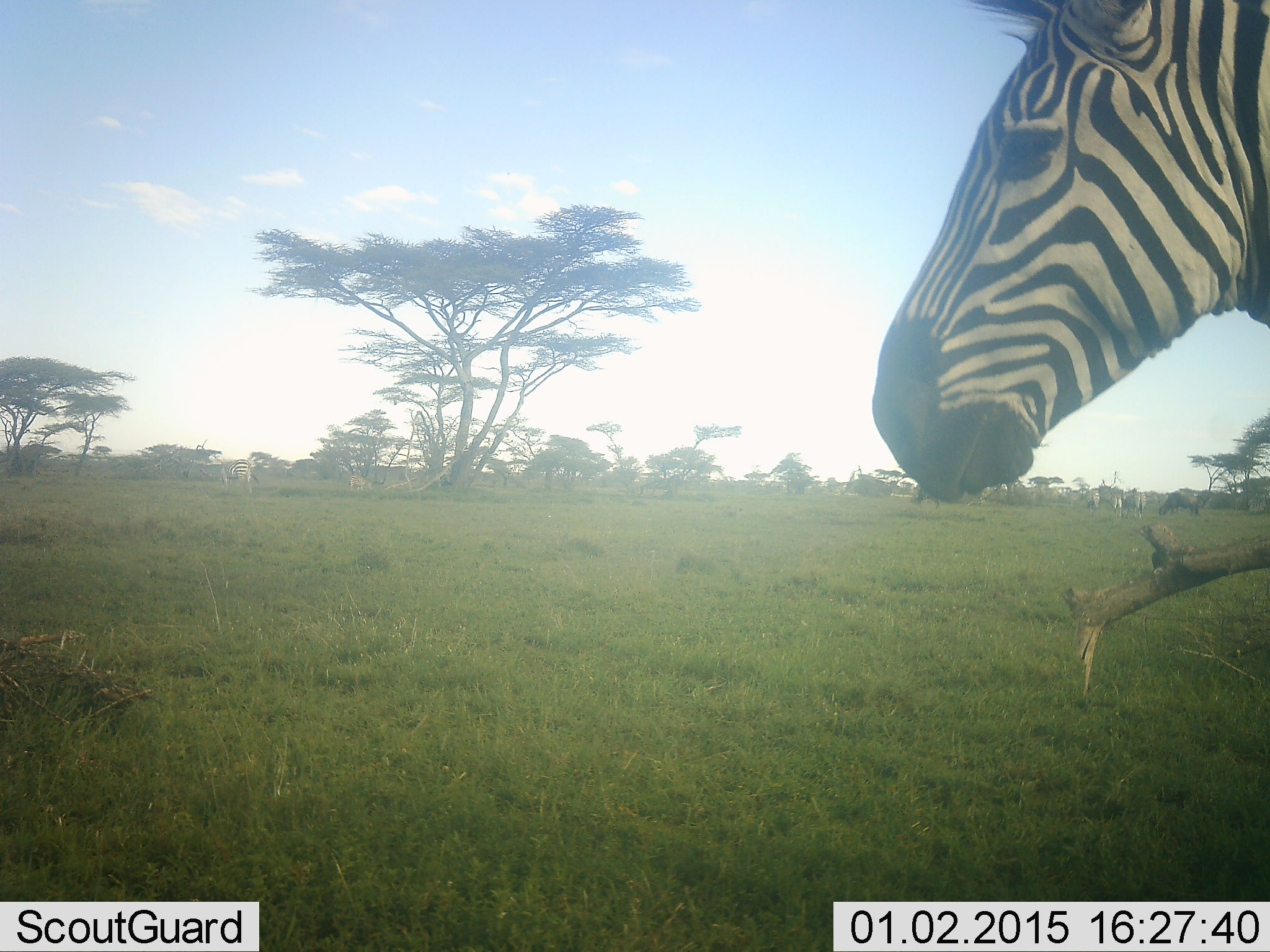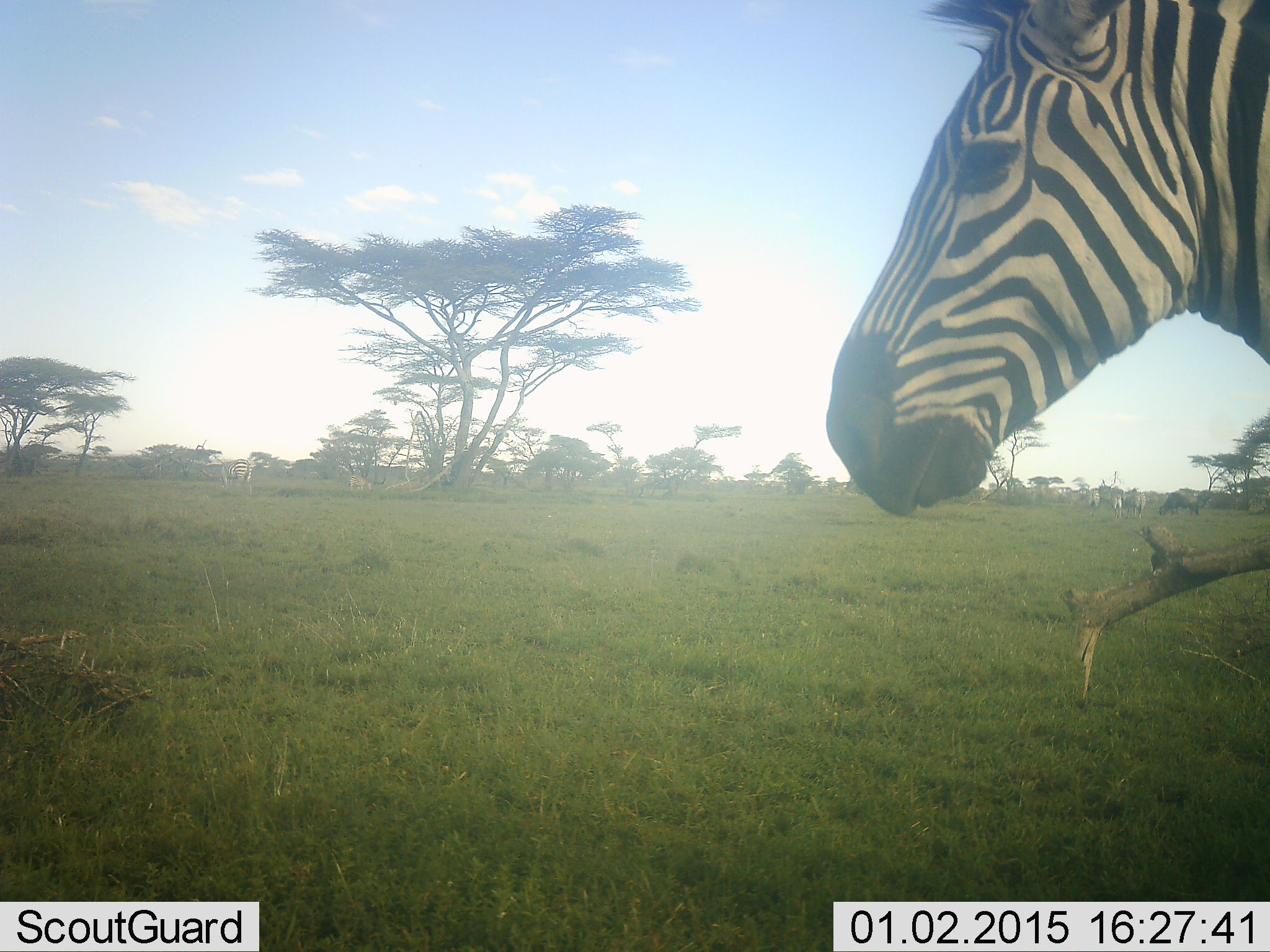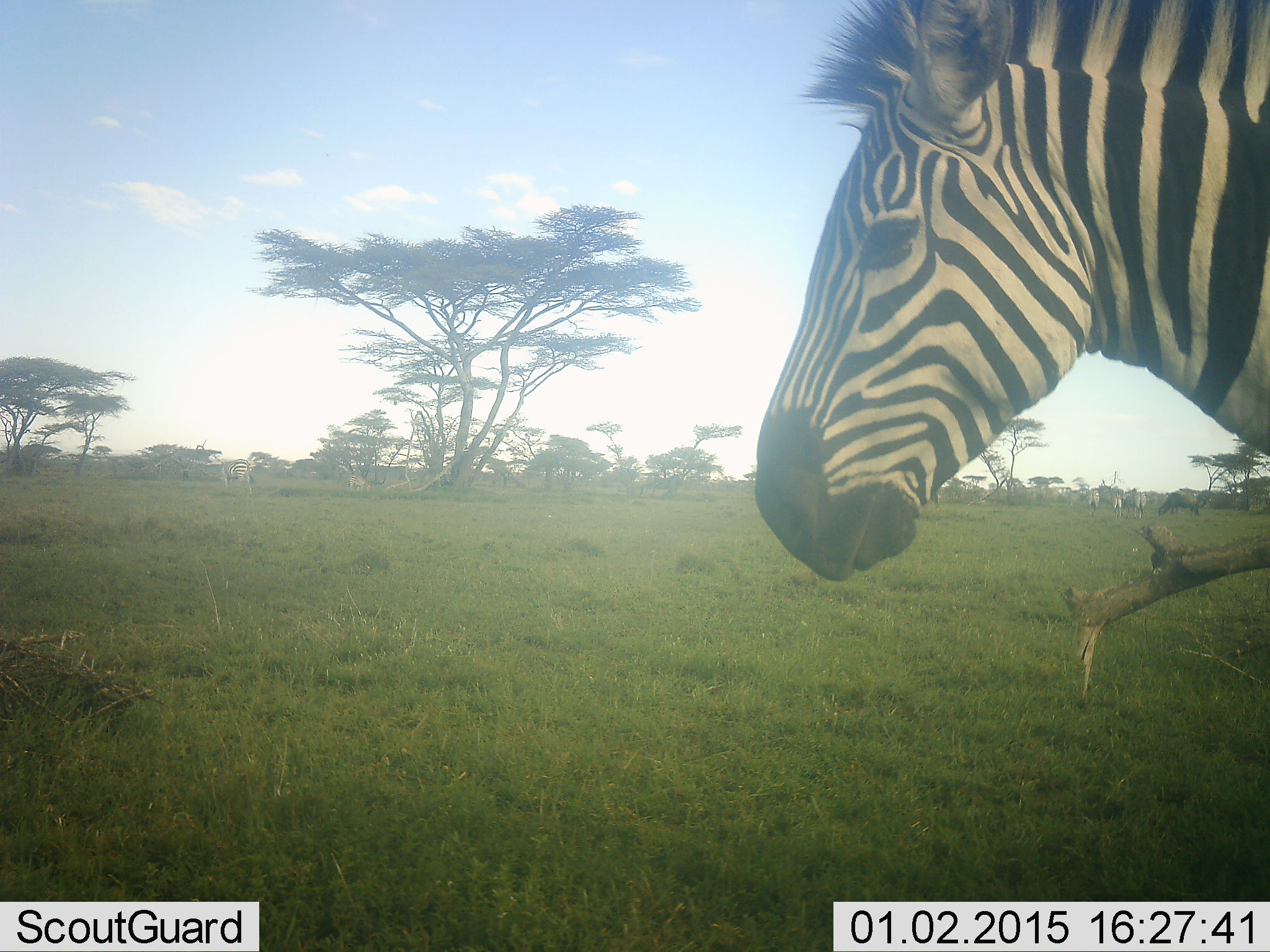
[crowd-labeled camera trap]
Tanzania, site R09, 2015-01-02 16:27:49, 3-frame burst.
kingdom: Animalia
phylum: Chordata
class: Mammalia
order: Perissodactyla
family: Equidae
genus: Equus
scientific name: Equus quagga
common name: plains zebra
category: zebra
Zebra (plains zebra) (Equus quagga), count 1. Behavior (volunteer vote fractions): standing 67%, resting 0%, moving 27%, interacting 0%. Young present (vote fraction): 0%. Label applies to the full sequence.